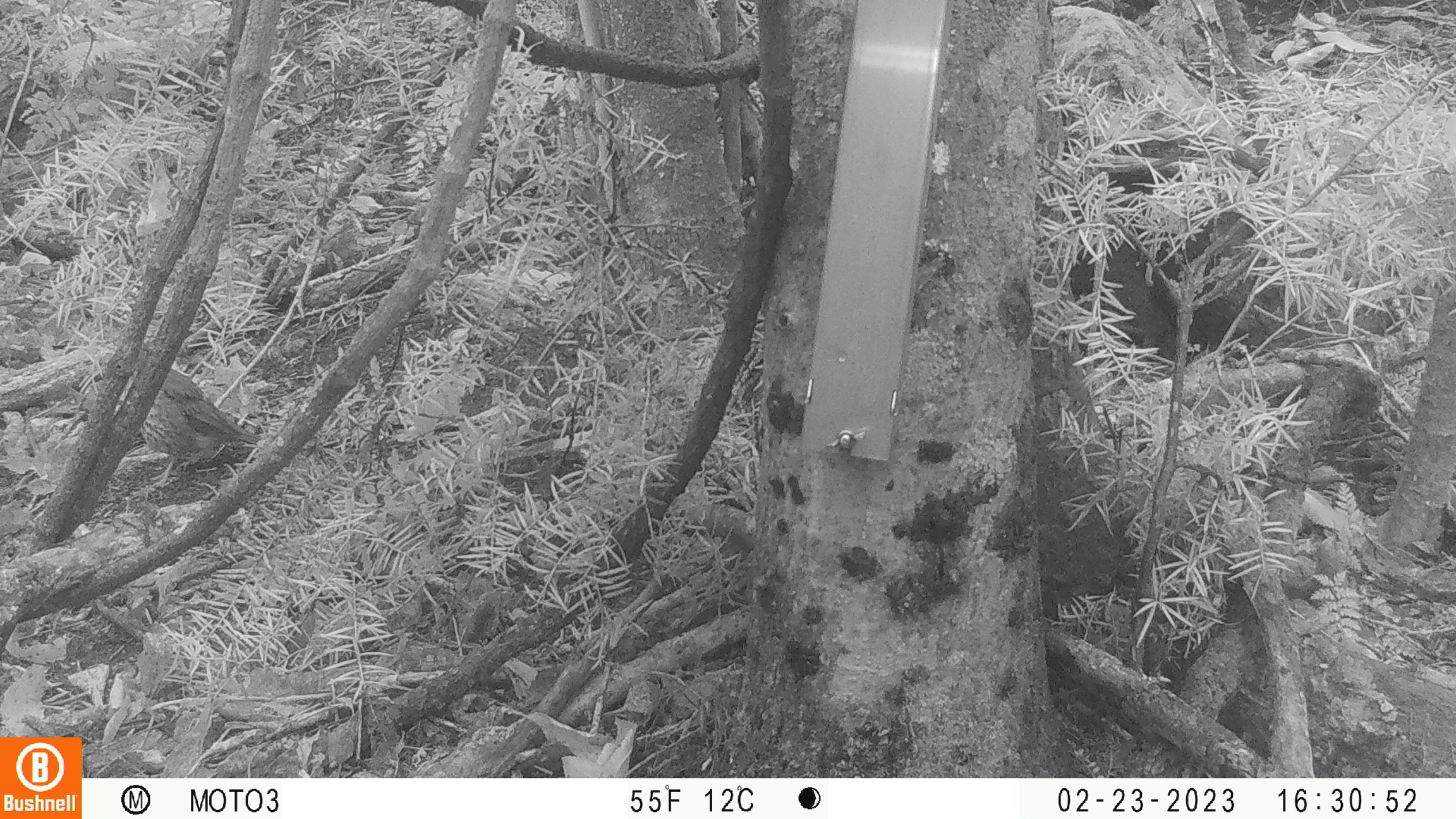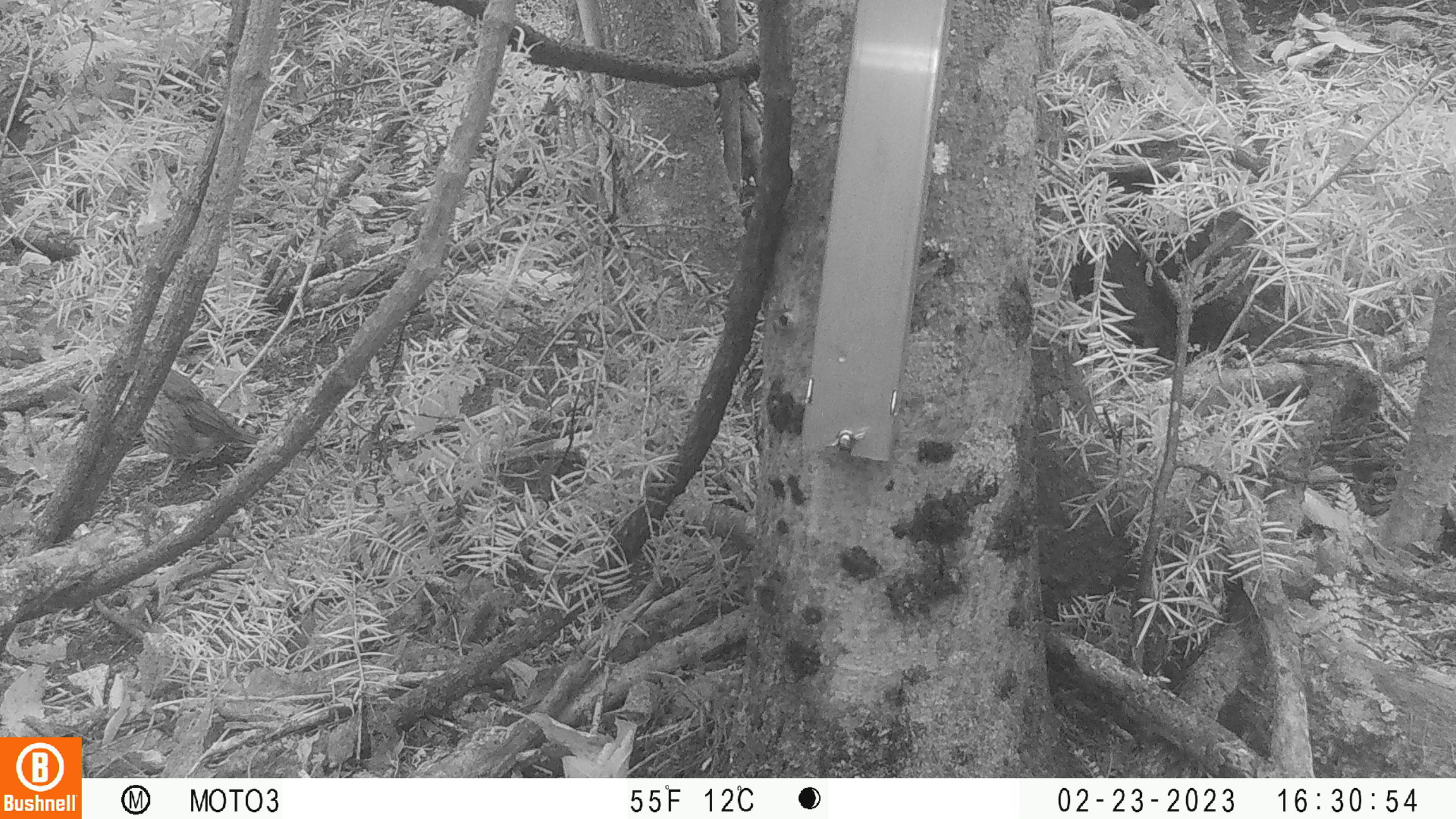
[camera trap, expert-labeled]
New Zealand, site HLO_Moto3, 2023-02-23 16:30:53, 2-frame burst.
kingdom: Animalia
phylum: Chordata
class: Aves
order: Passeriformes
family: Turdidae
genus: Turdus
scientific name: Turdus philomelos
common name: song thrush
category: thrush